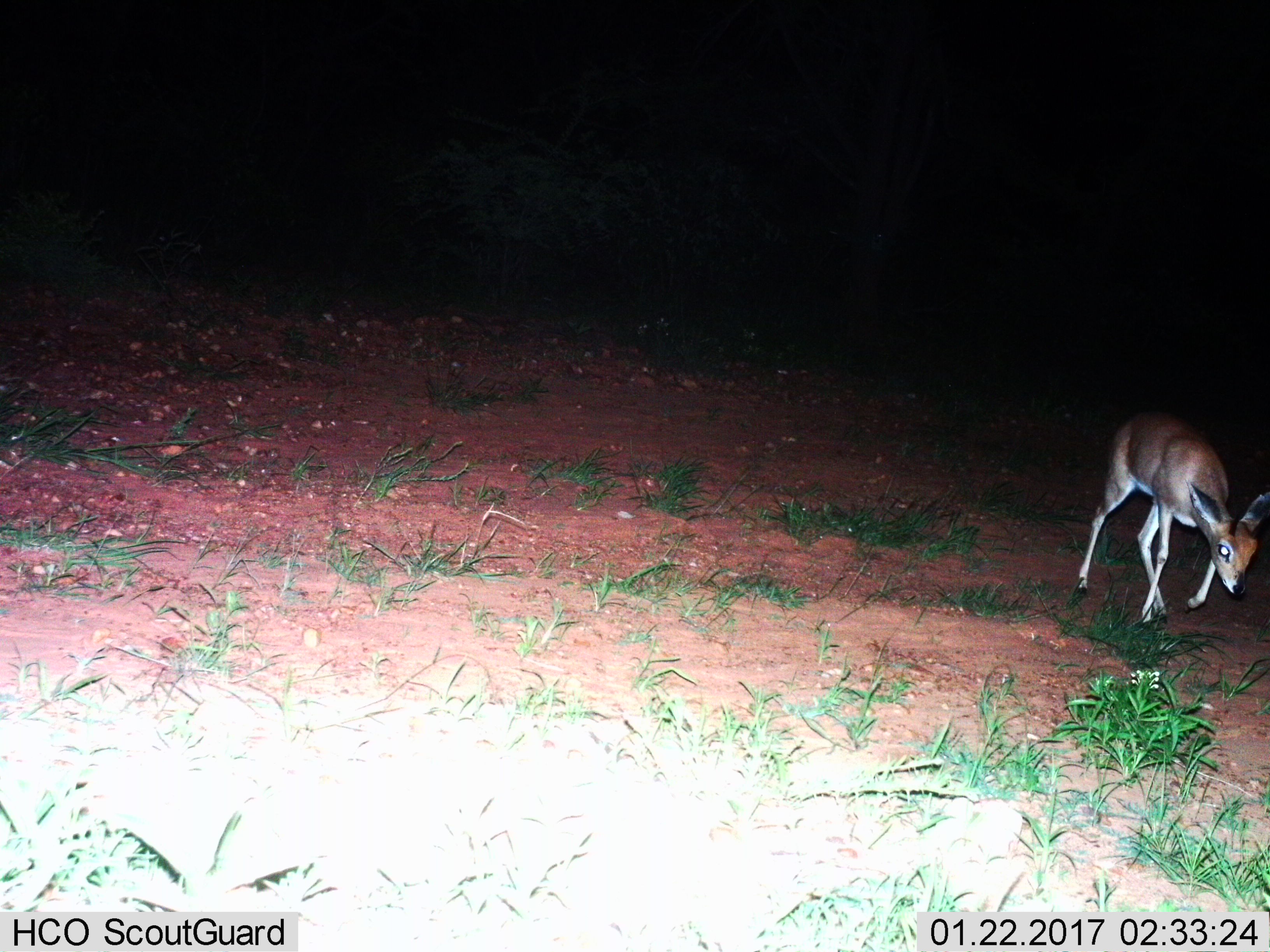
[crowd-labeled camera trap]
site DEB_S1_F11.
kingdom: Animalia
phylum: Chordata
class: Mammalia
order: Artiodactyla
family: Bovidae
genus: Raphicerus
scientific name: Raphicerus campestris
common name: steenbok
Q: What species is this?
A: Steenbok (Raphicerus campestris).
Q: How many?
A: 1.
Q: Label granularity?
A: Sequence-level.